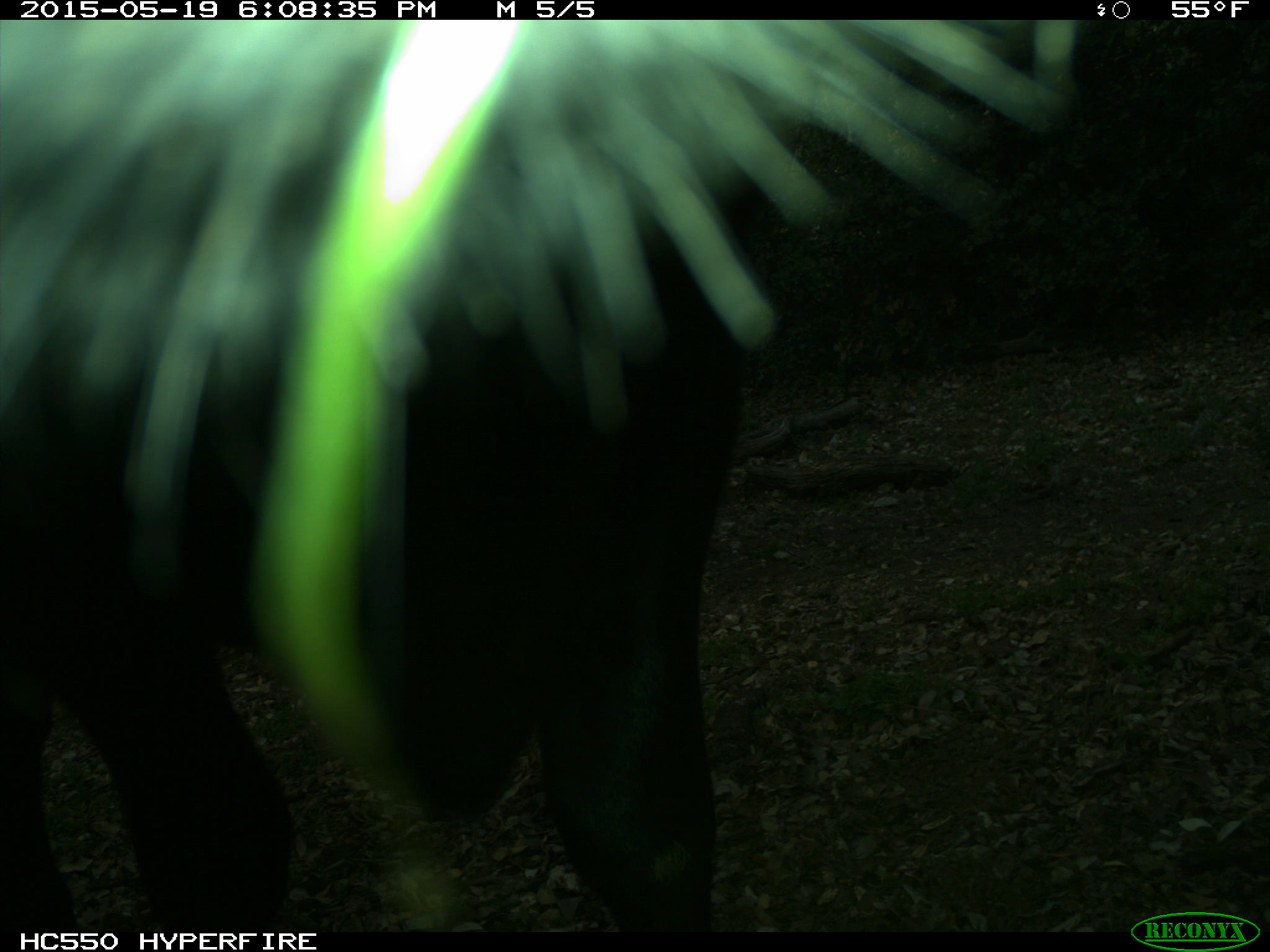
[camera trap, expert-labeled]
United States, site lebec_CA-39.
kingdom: Animalia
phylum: Chordata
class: Mammalia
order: Artiodactyla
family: Bovidae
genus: Bos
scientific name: Bos taurus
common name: domestic cow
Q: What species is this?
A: Bos taurus (domestic cow).